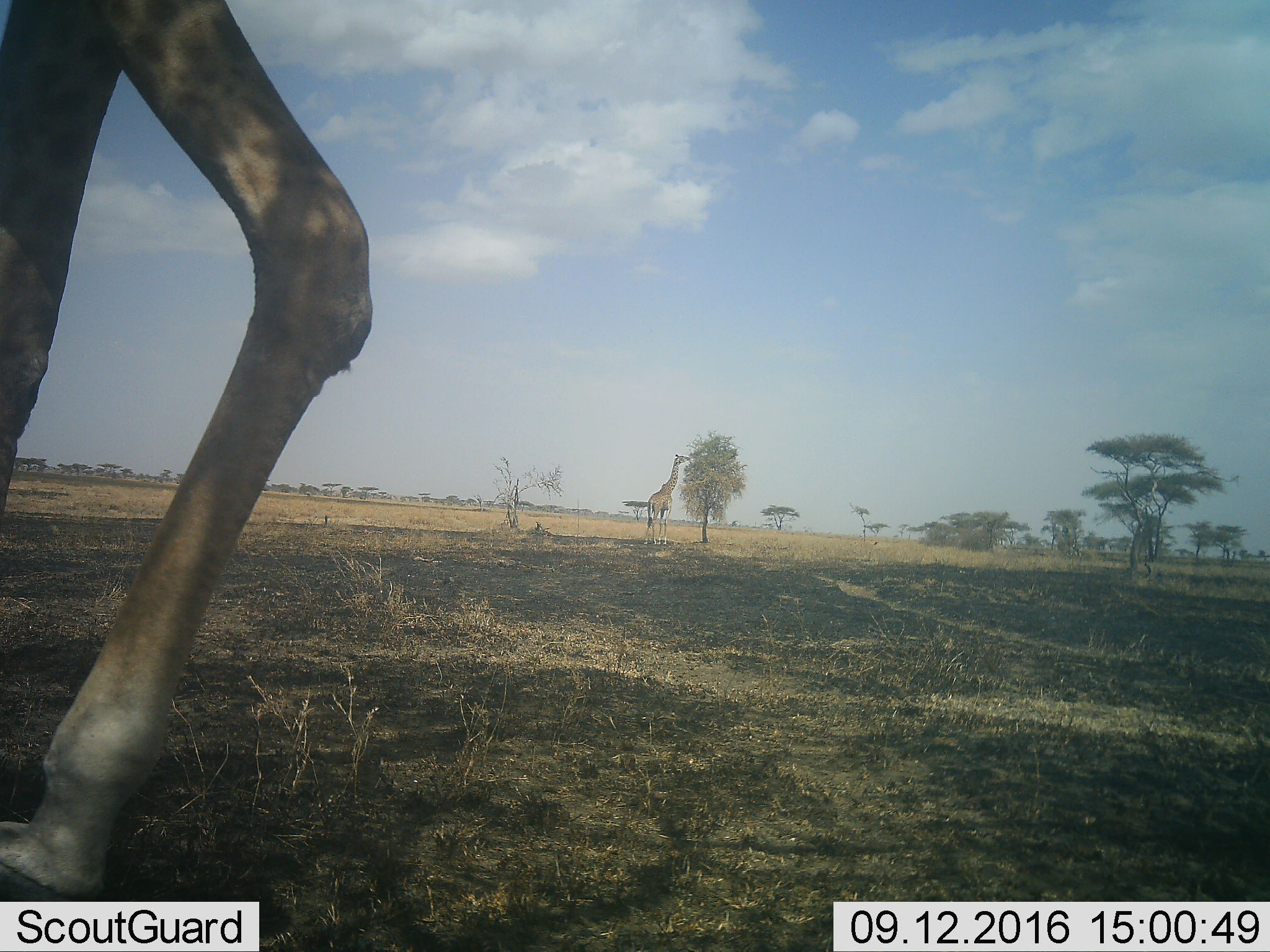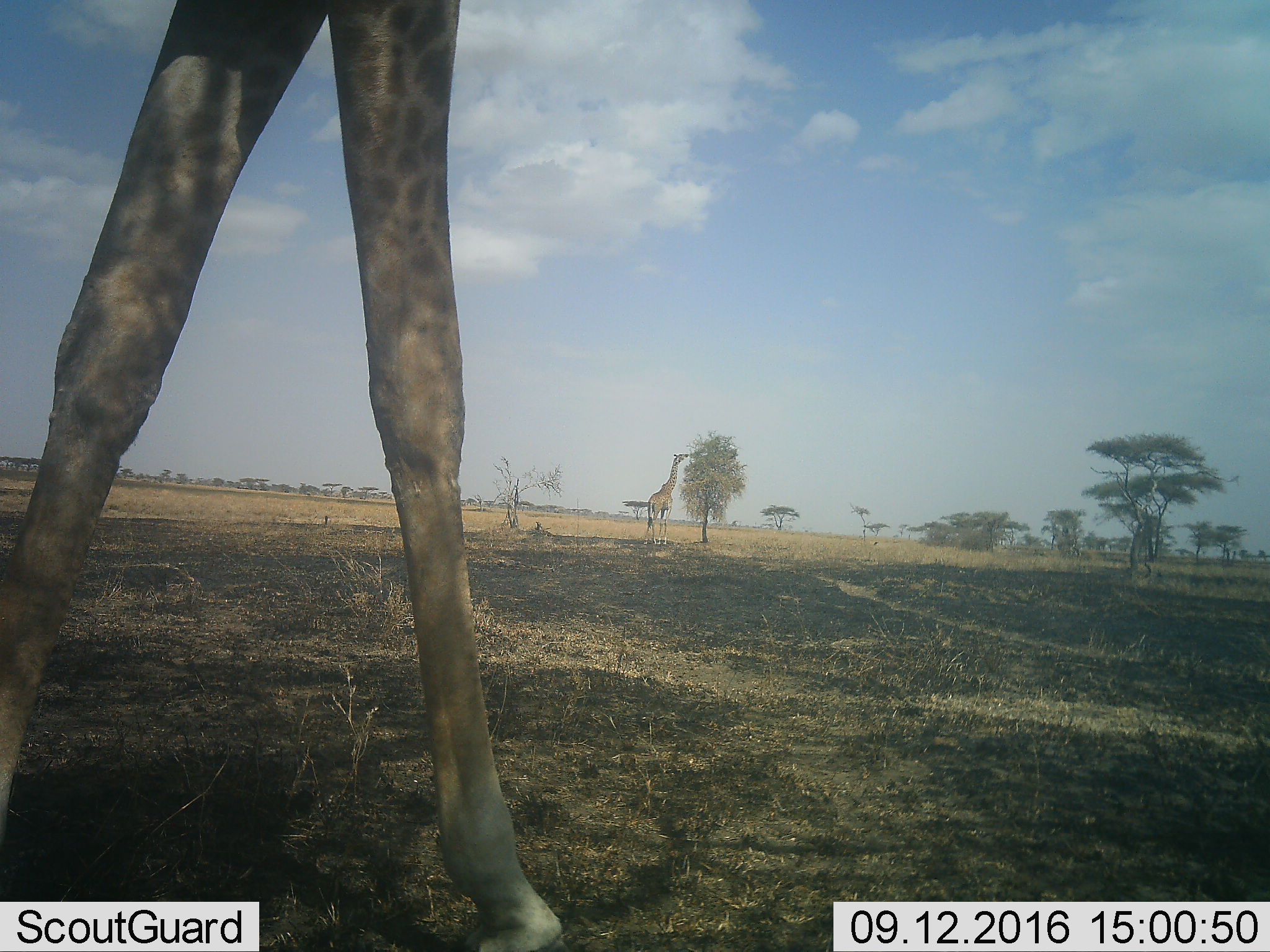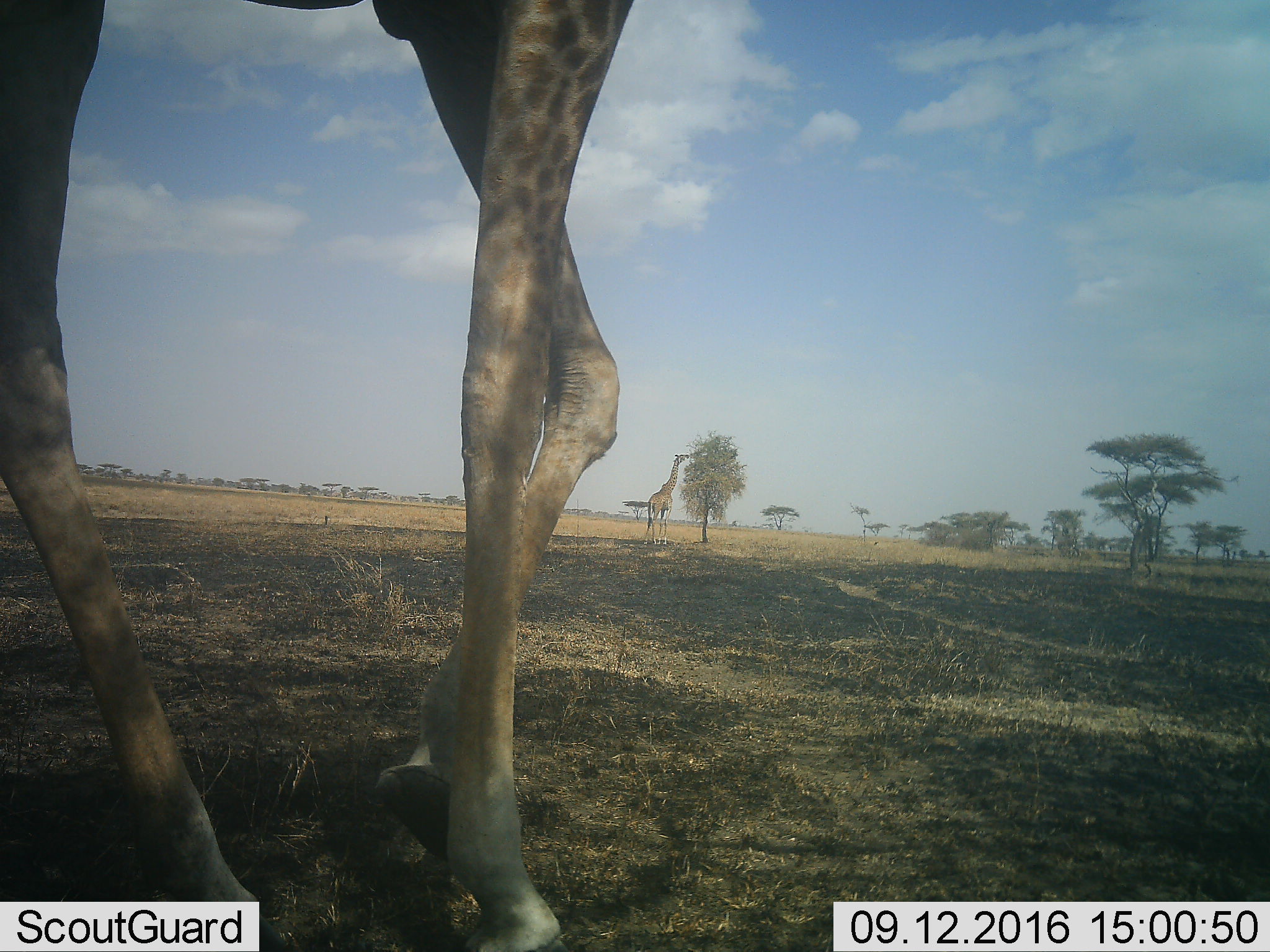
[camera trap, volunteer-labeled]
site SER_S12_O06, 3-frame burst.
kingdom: Animalia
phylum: Chordata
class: Mammalia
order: Artiodactyla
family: Giraffidae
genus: Giraffa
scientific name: Giraffa camelopardalis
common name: giraffe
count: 2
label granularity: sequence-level